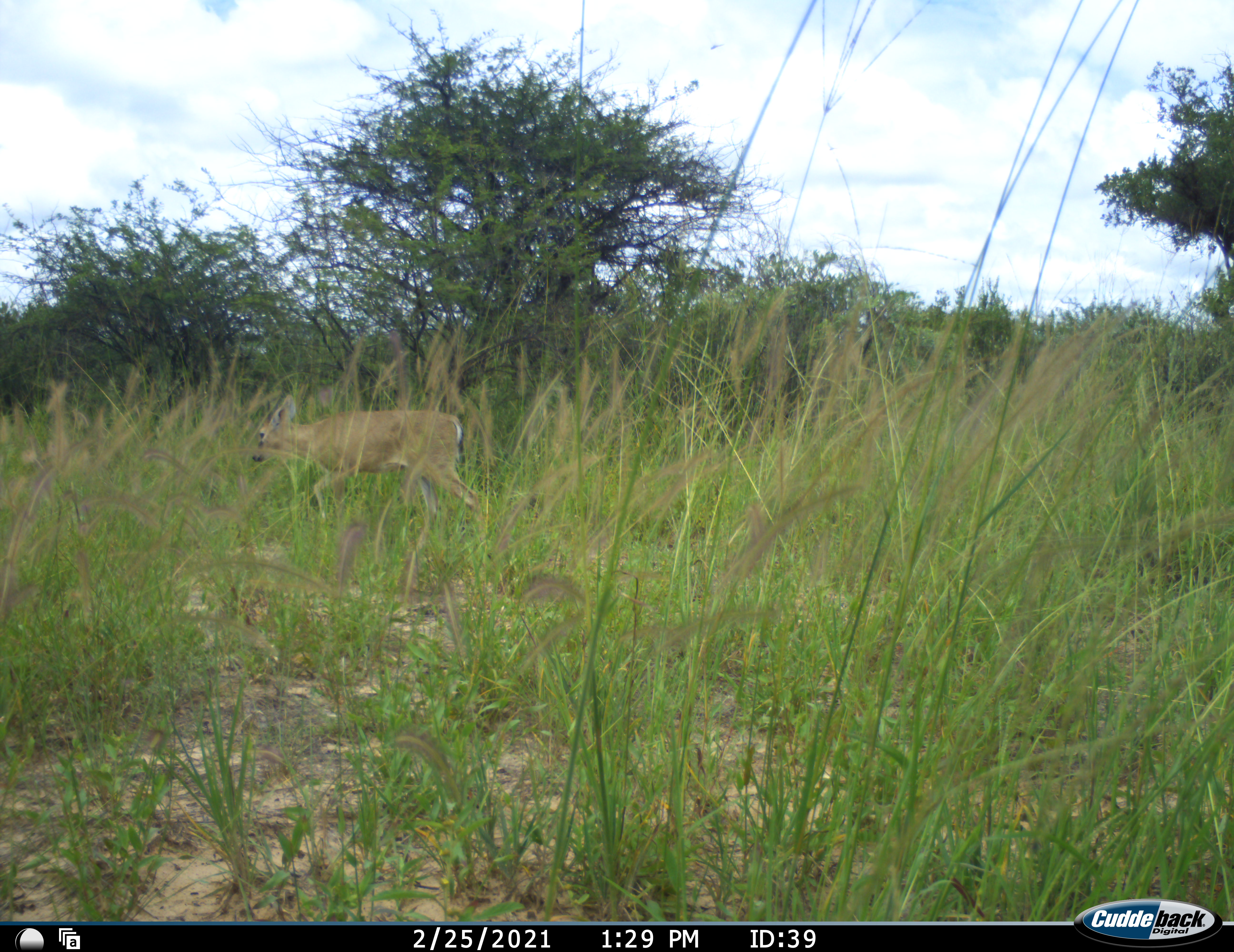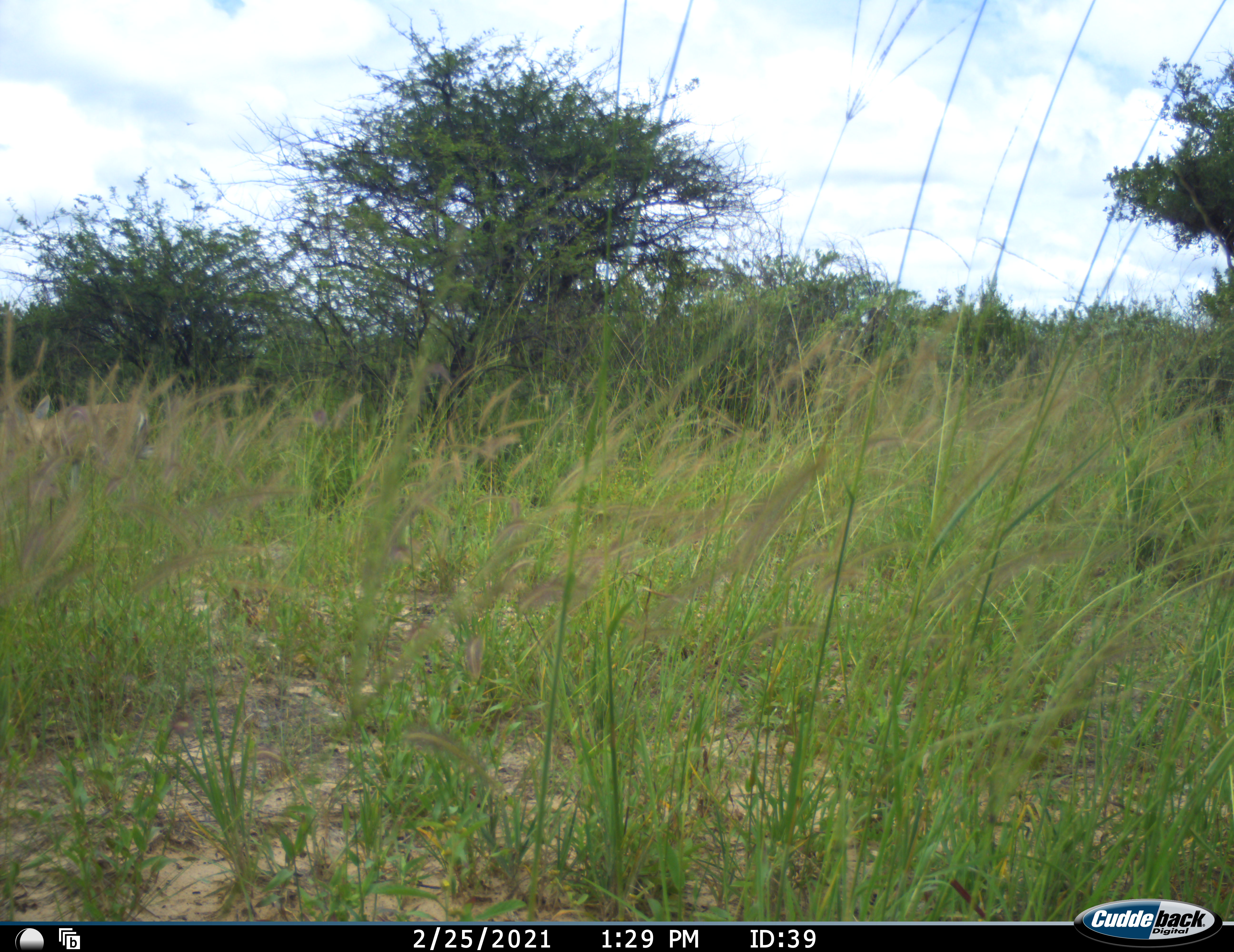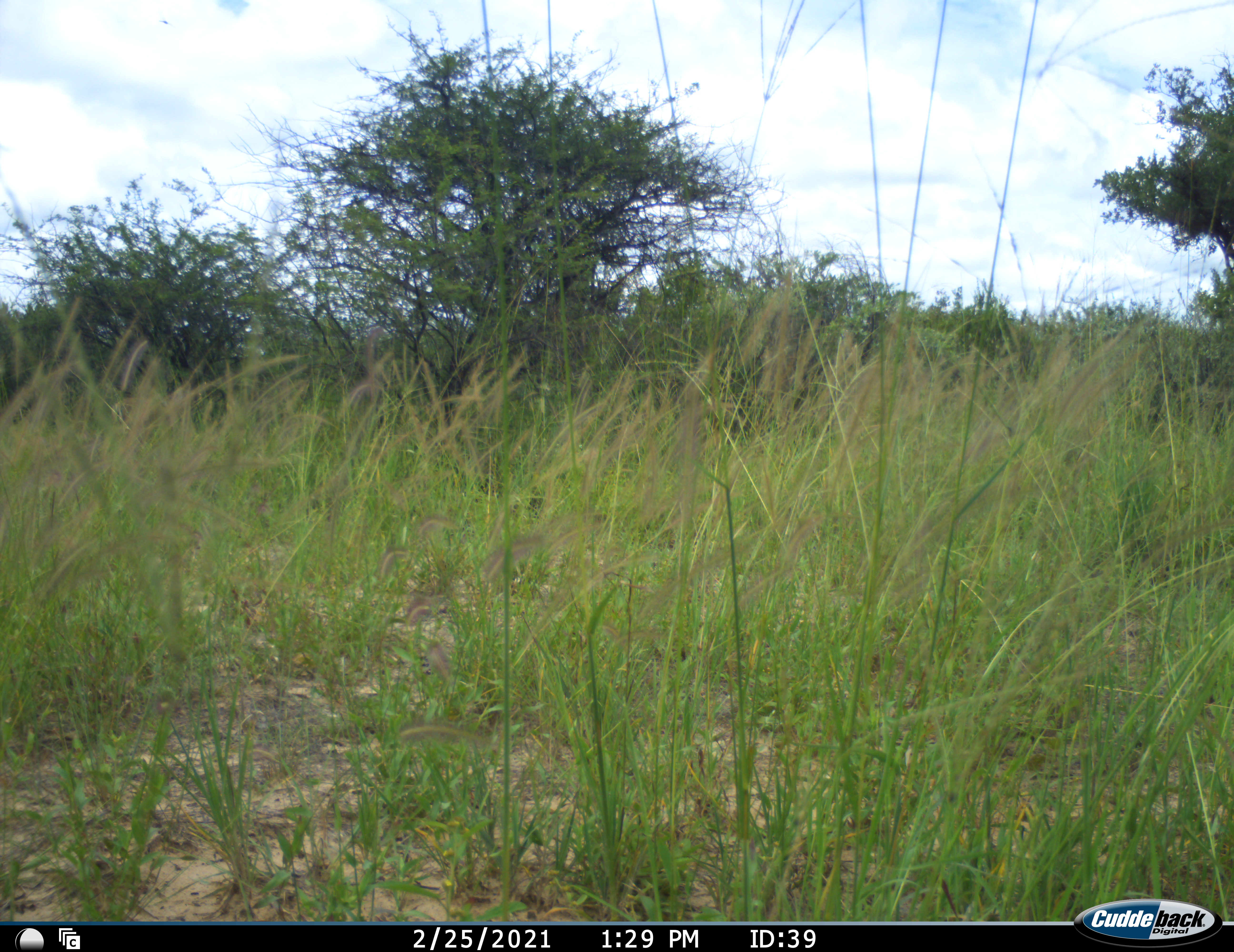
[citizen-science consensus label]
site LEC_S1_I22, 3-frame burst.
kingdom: Animalia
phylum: Chordata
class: Mammalia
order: Artiodactyla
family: Bovidae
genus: Sylvicapra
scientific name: Sylvicapra grimmia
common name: common duiker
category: duikercommongrey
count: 1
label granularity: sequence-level